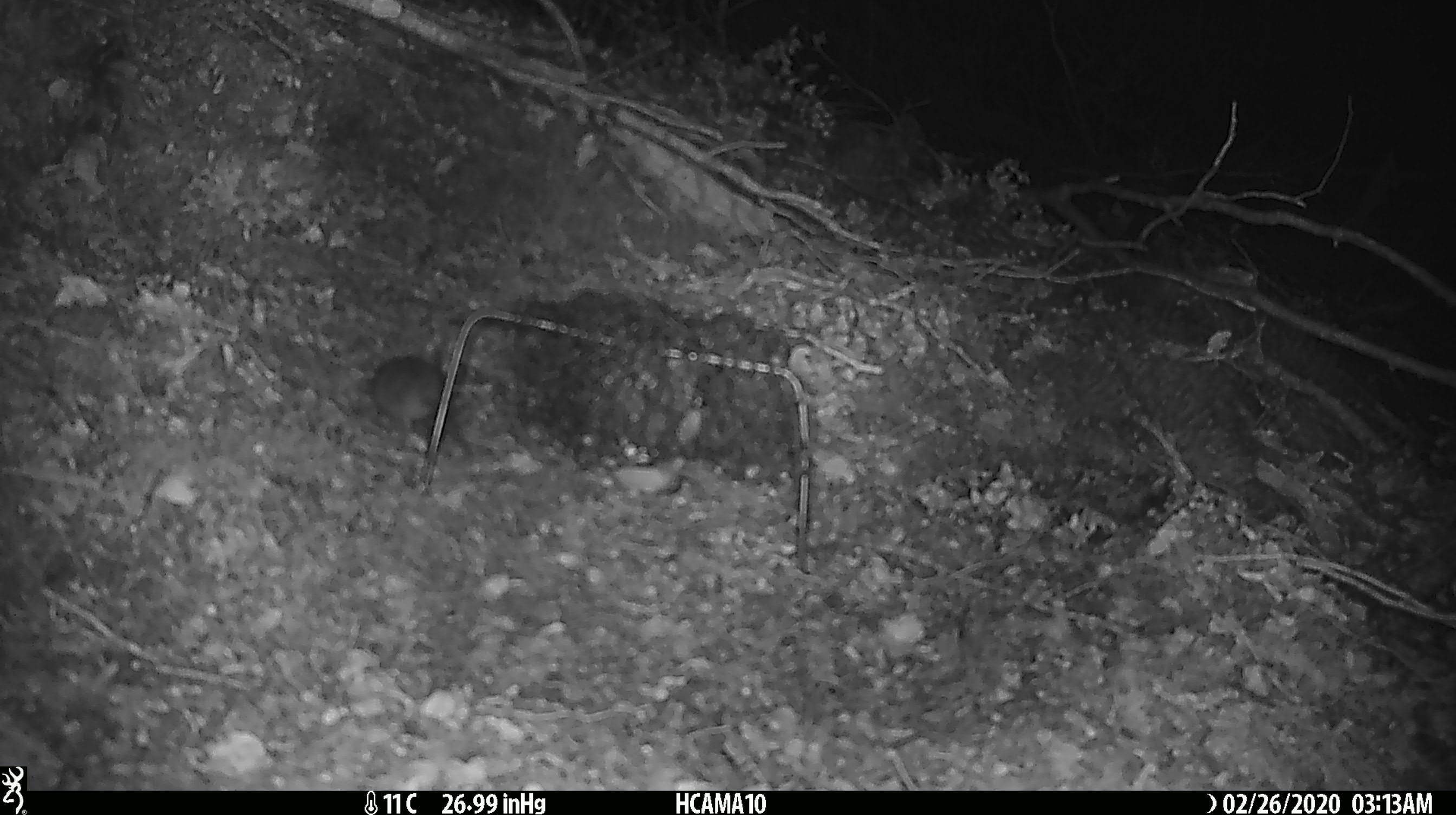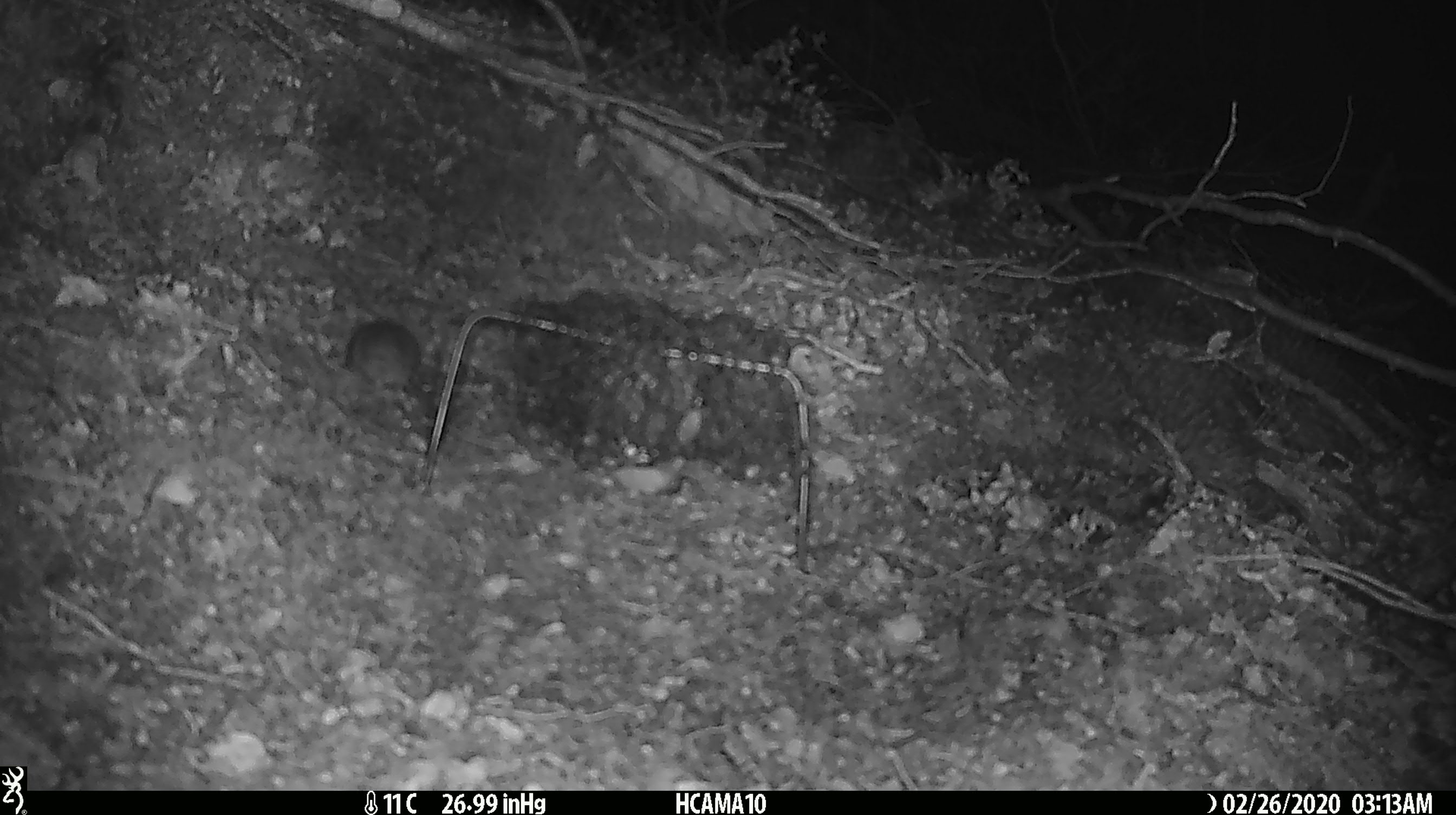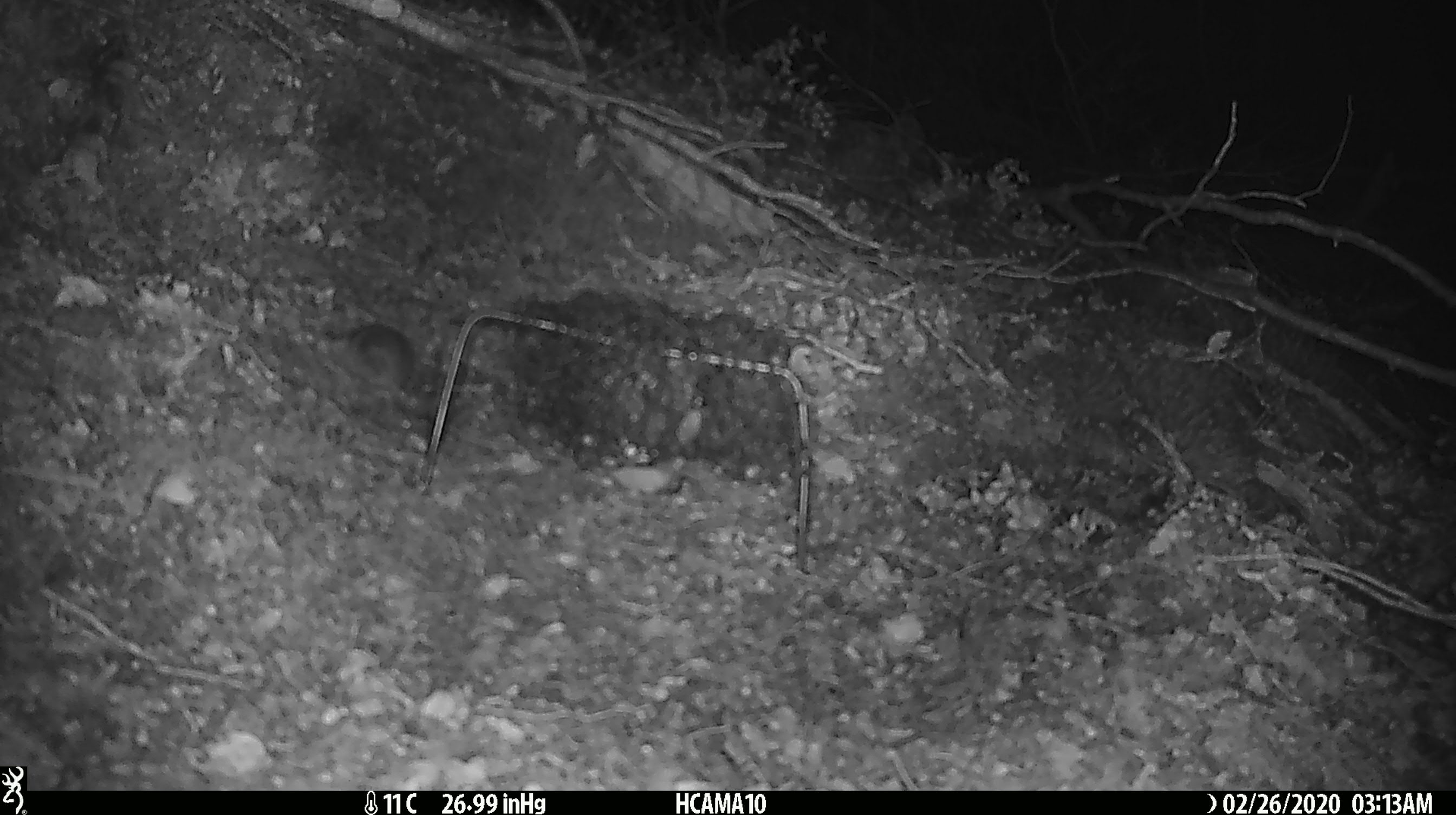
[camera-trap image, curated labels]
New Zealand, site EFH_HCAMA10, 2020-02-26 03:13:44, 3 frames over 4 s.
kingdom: Animalia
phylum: Chordata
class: Mammalia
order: Rodentia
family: Muridae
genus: Mus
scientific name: Mus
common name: mouse